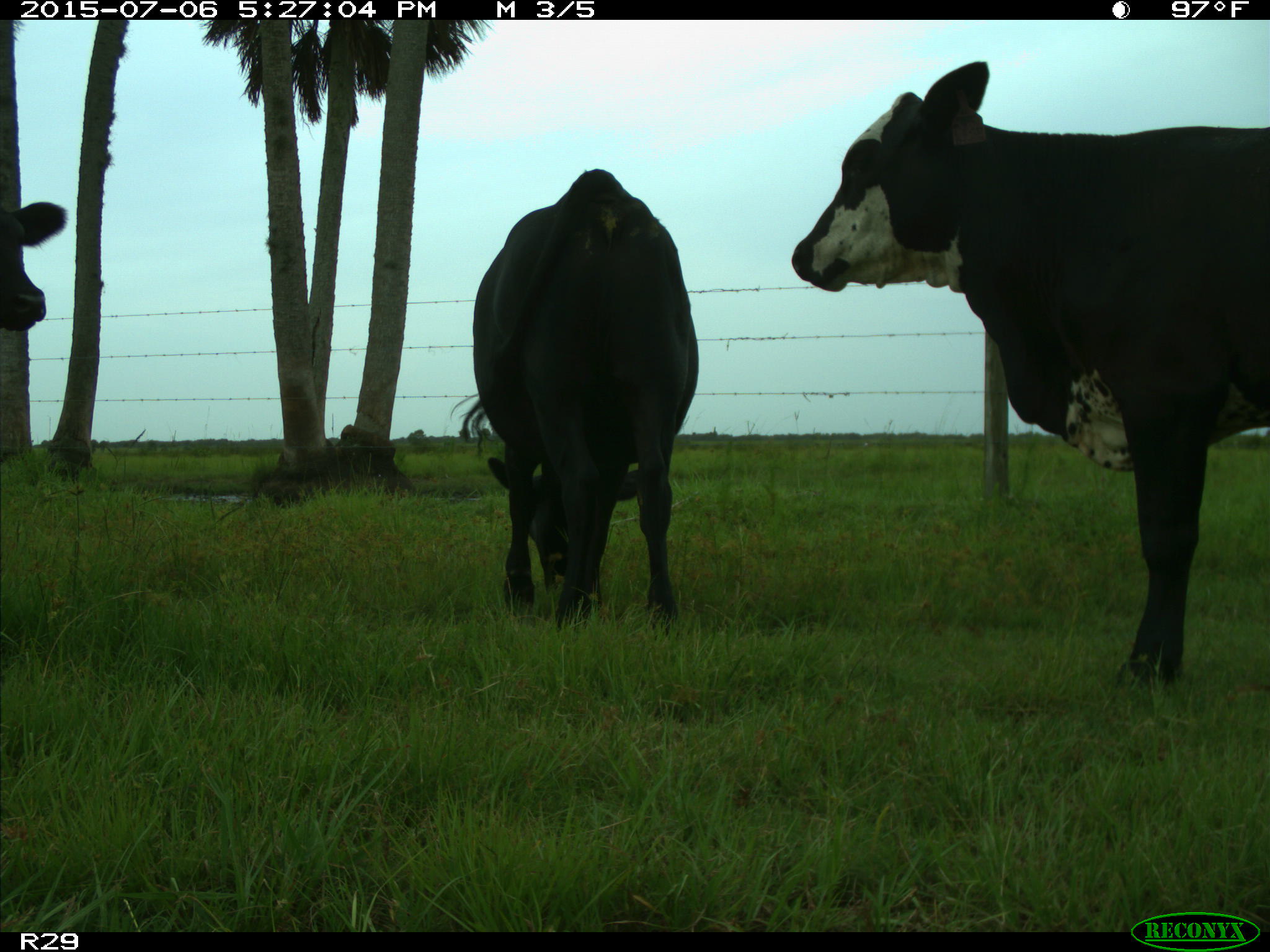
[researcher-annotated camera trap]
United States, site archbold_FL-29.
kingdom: Animalia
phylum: Chordata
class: Mammalia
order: Artiodactyla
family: Bovidae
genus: Bos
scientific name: Bos taurus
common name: domestic cow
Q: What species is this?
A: Bos taurus (domestic cow).